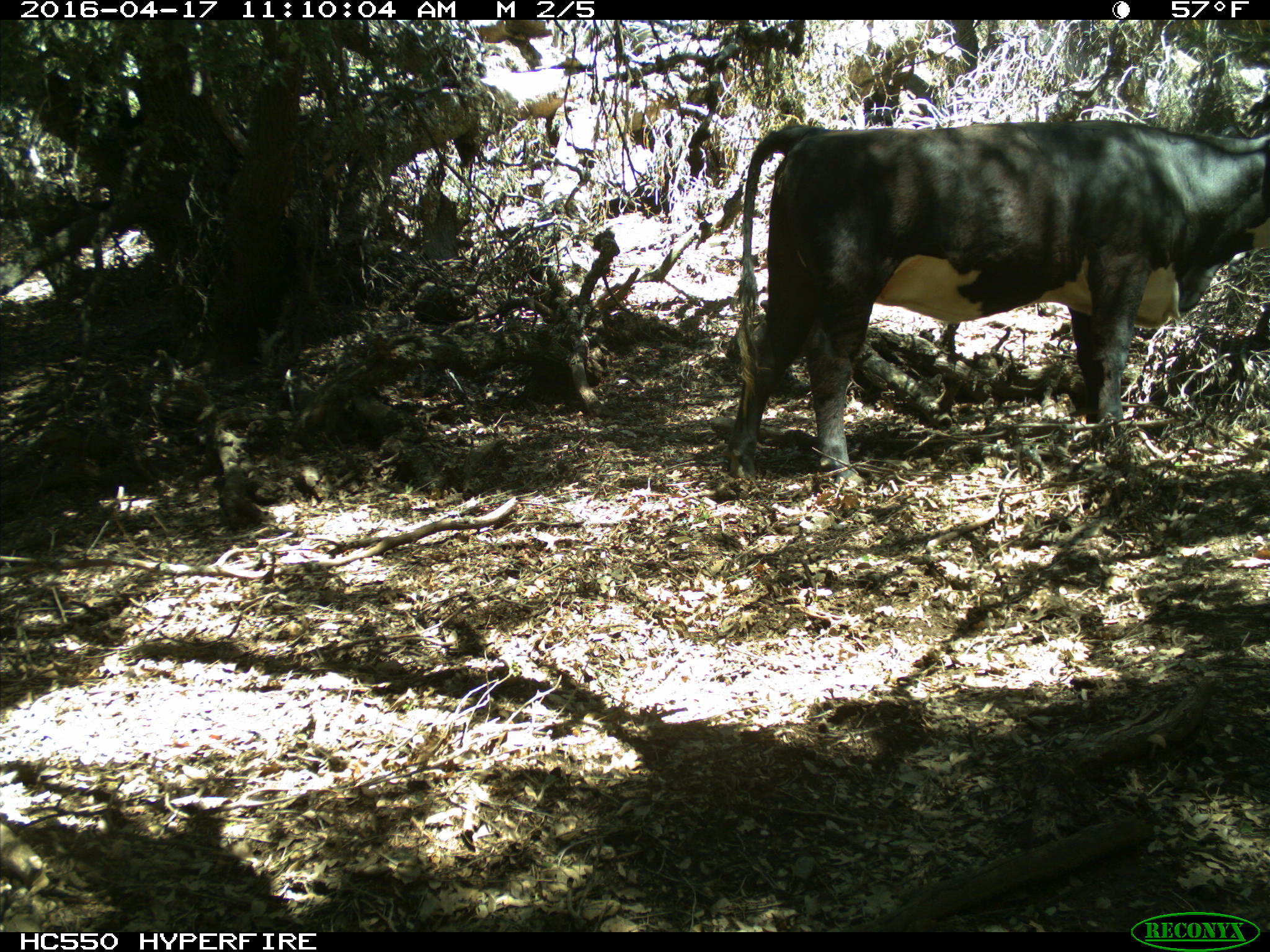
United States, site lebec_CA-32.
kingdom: Animalia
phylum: Chordata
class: Mammalia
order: Artiodactyla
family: Bovidae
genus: Bos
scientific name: Bos taurus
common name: domestic cow